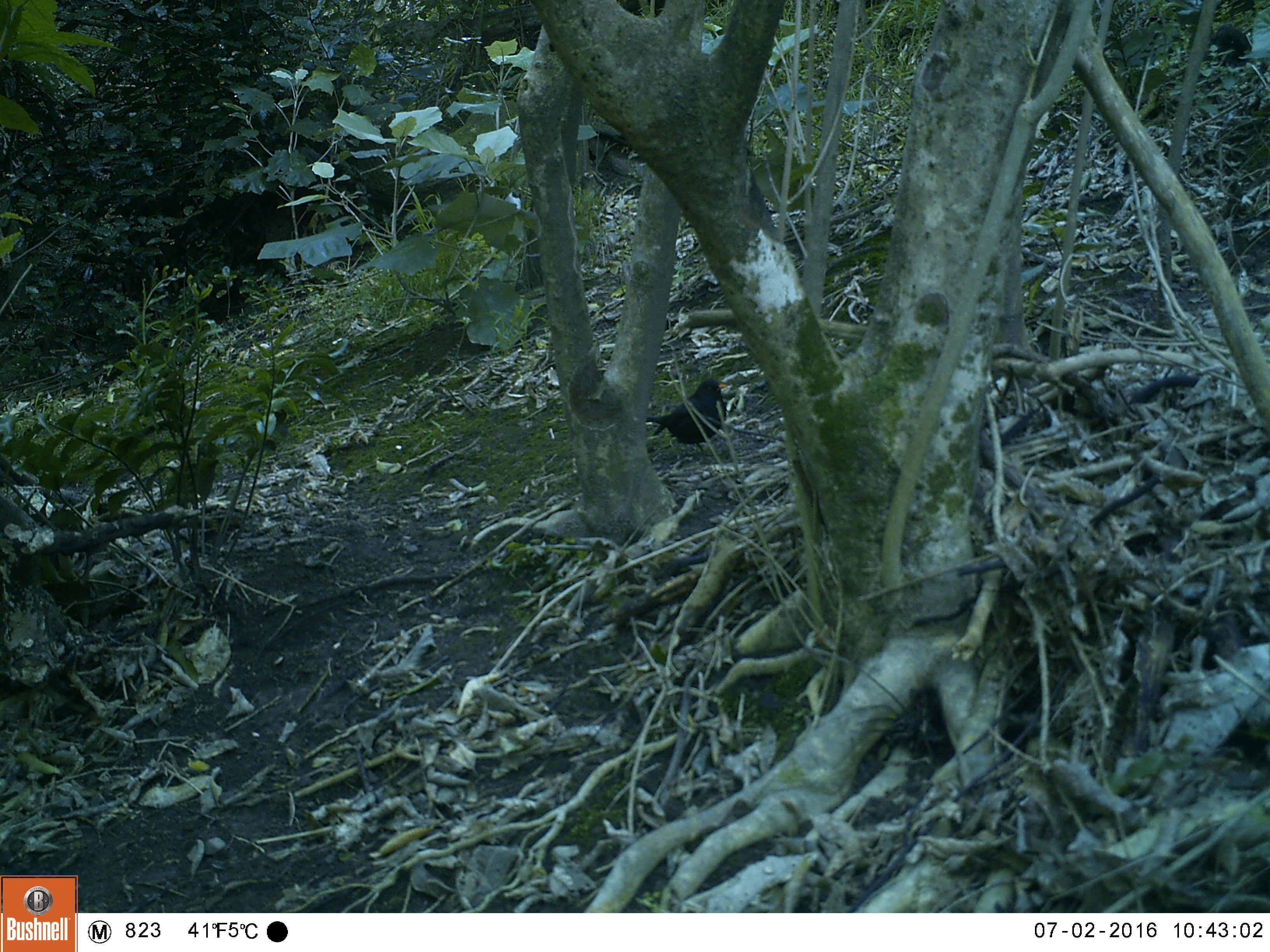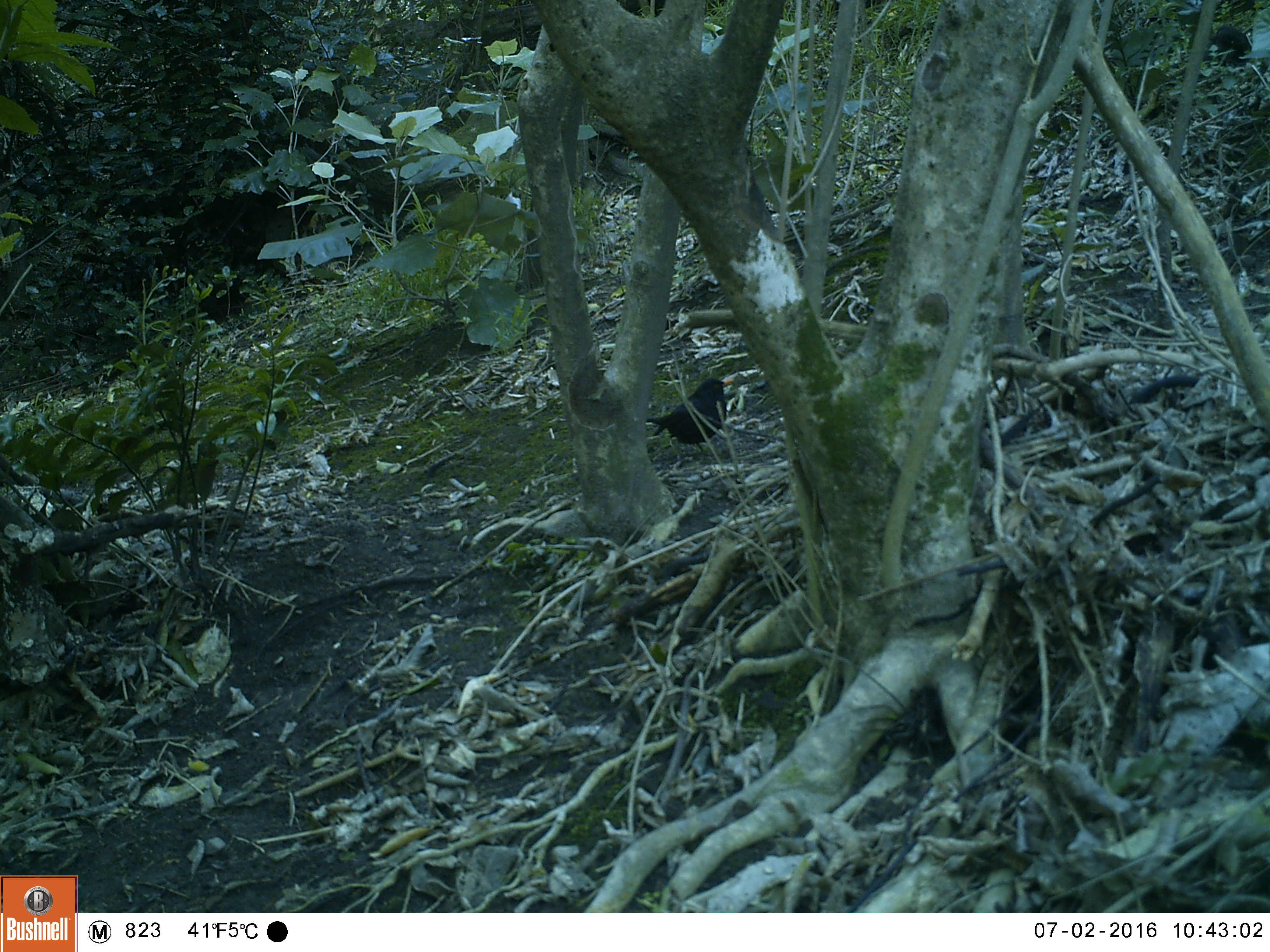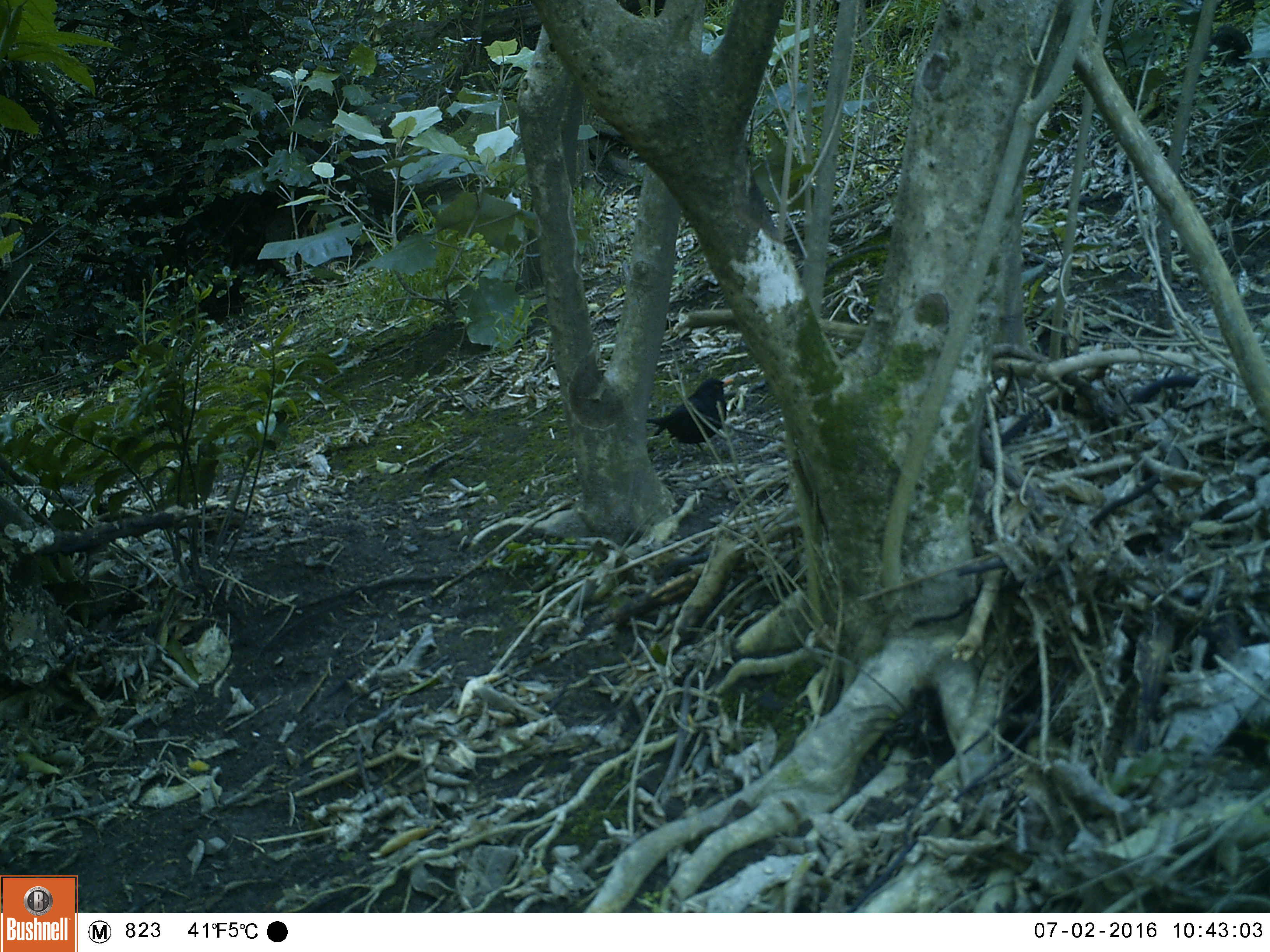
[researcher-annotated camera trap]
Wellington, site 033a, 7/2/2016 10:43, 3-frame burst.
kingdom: Animalia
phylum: Chordata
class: Aves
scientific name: Aves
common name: bird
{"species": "bird (Aves)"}